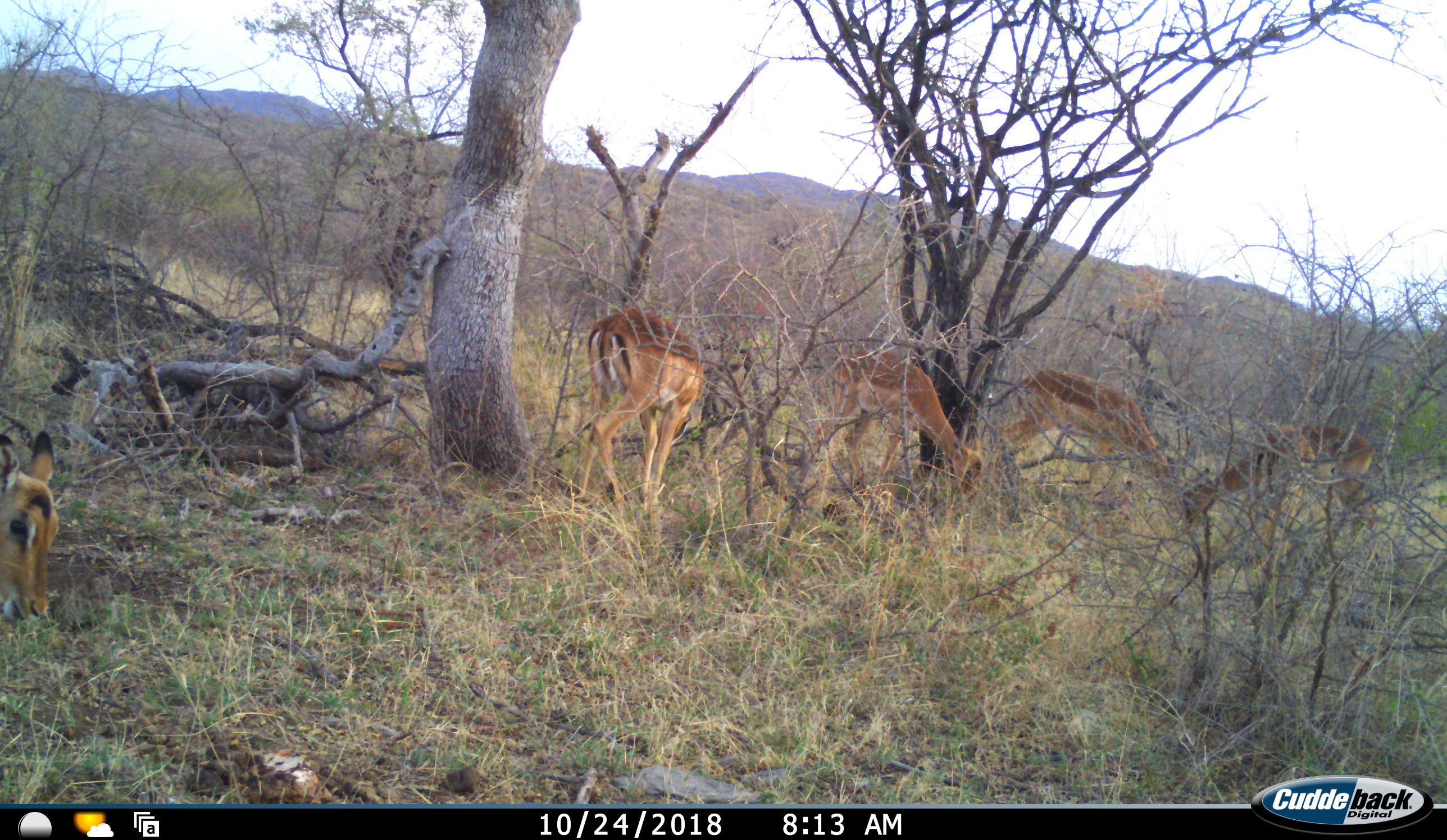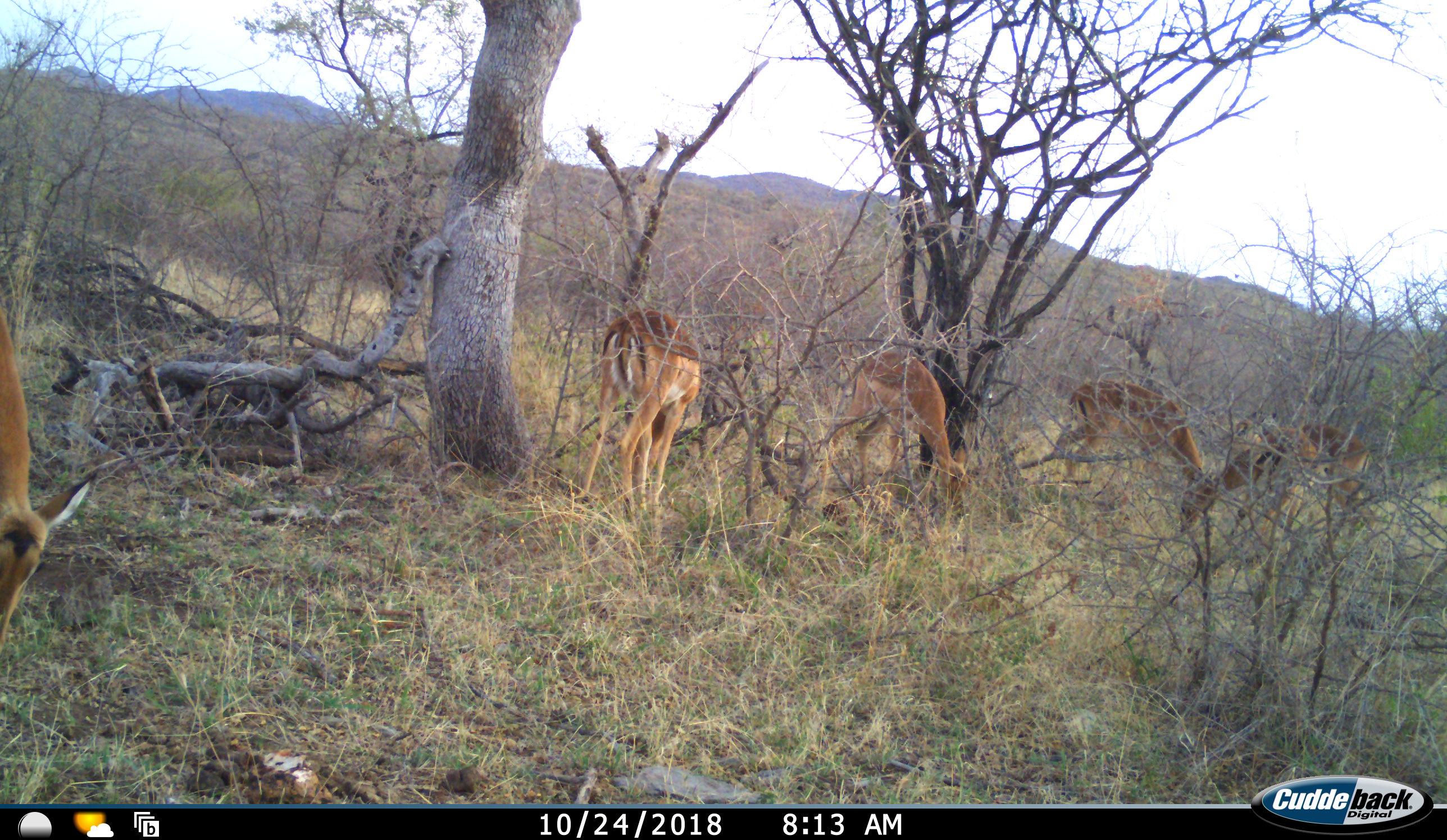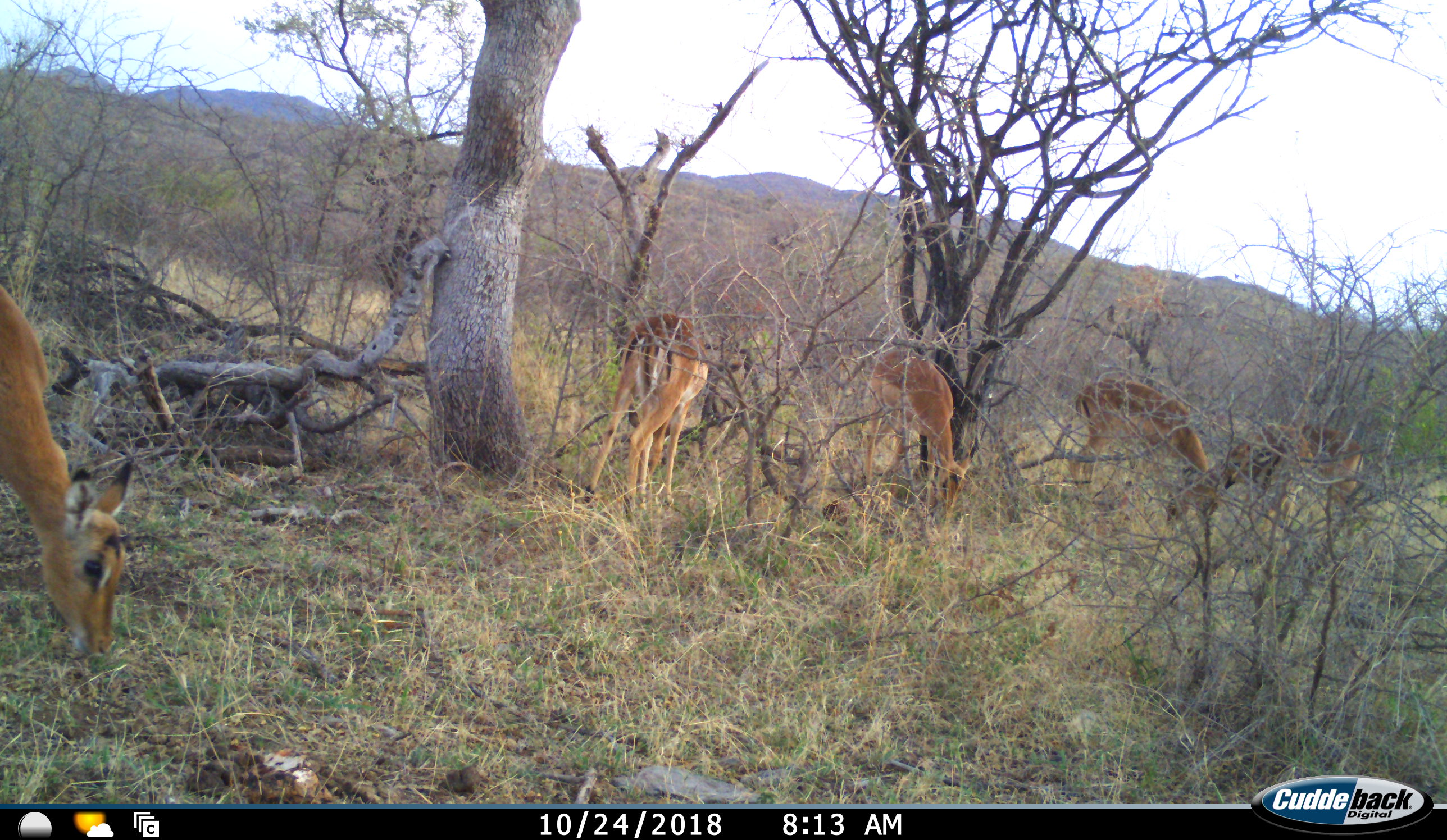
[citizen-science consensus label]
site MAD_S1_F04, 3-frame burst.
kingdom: Animalia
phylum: Chordata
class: Mammalia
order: Artiodactyla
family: Bovidae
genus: Aepyceros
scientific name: Aepyceros melampus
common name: impala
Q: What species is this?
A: Impala (Aepyceros melampus).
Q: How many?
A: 5.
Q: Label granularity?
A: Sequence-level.